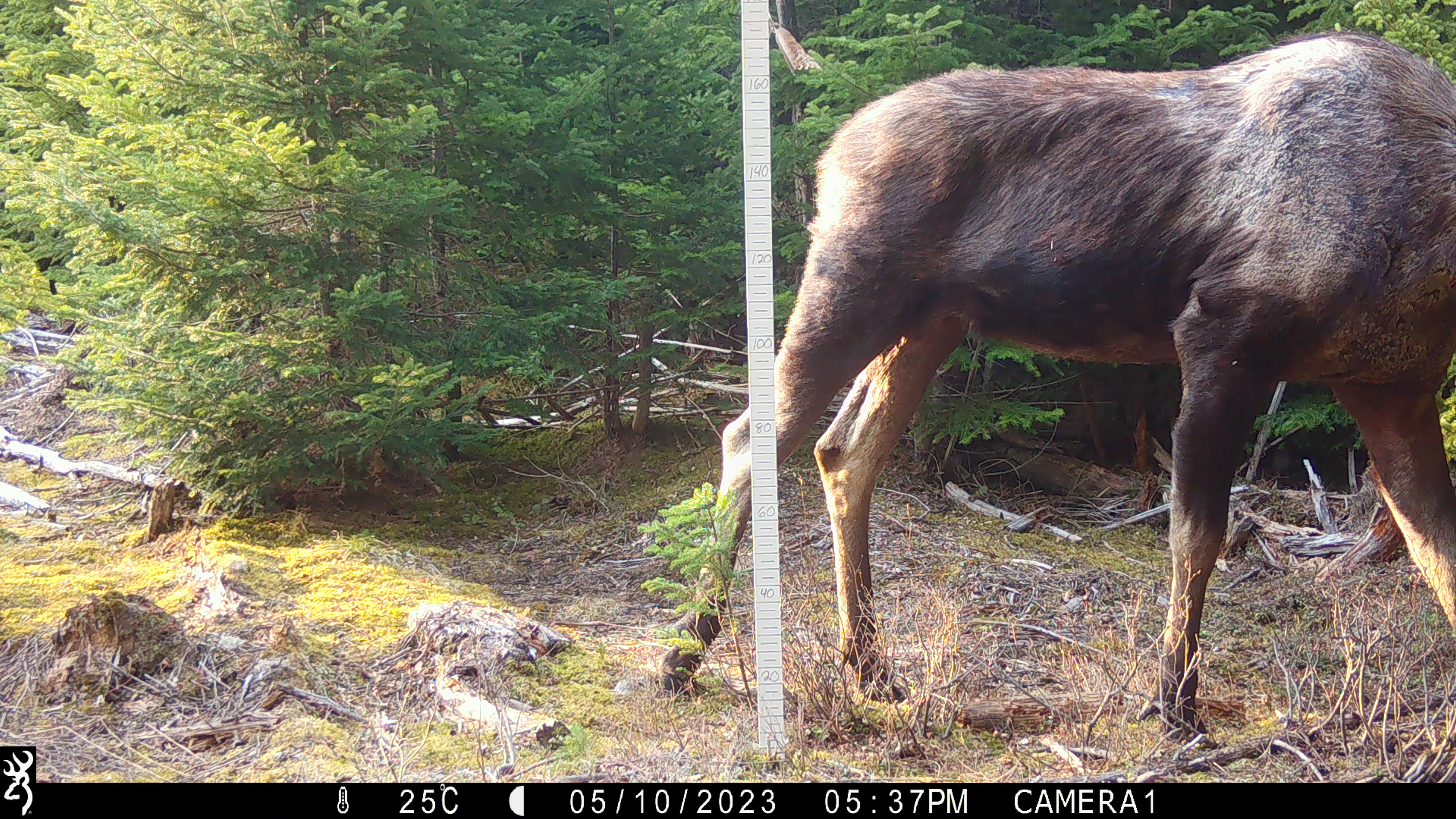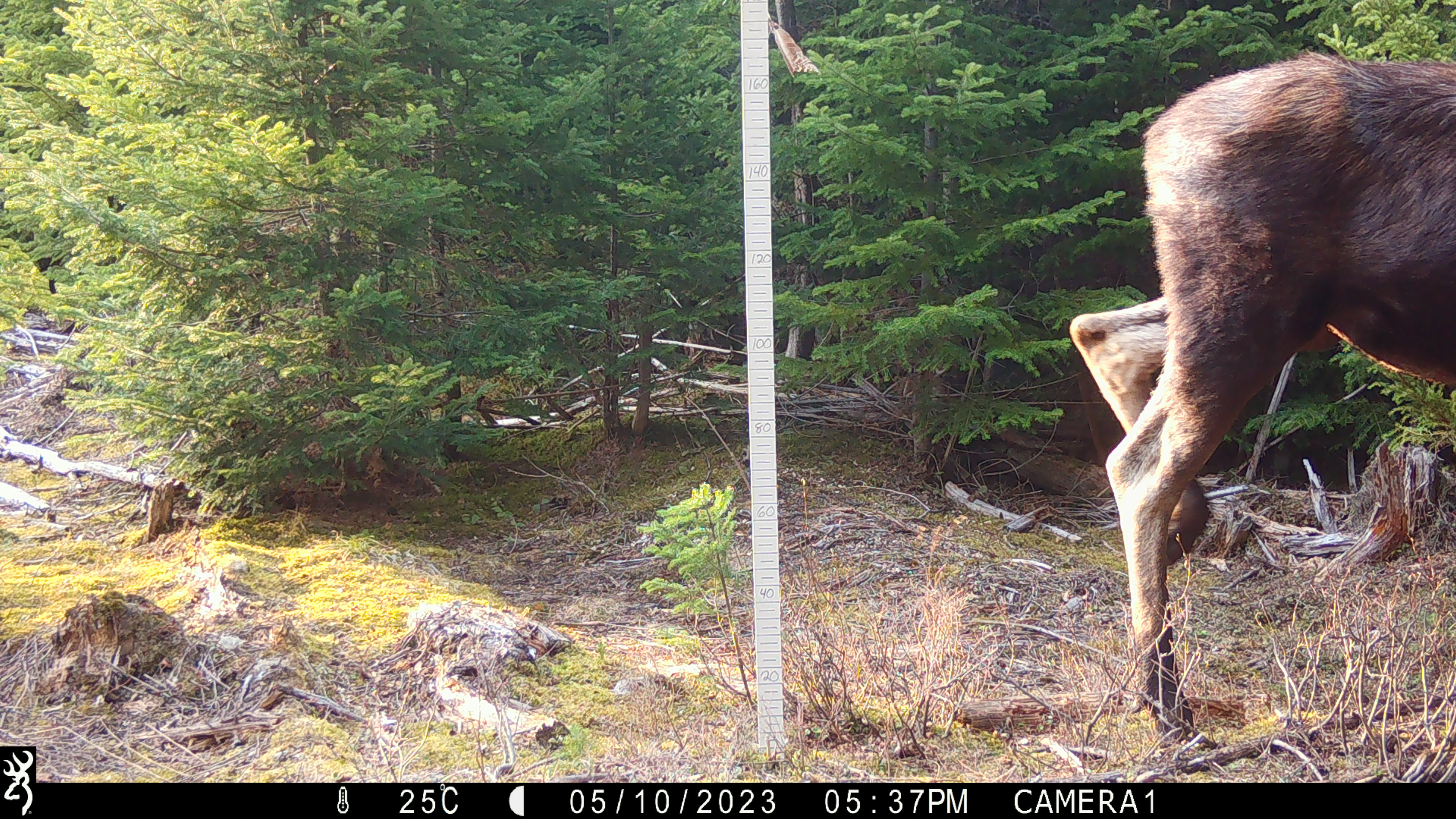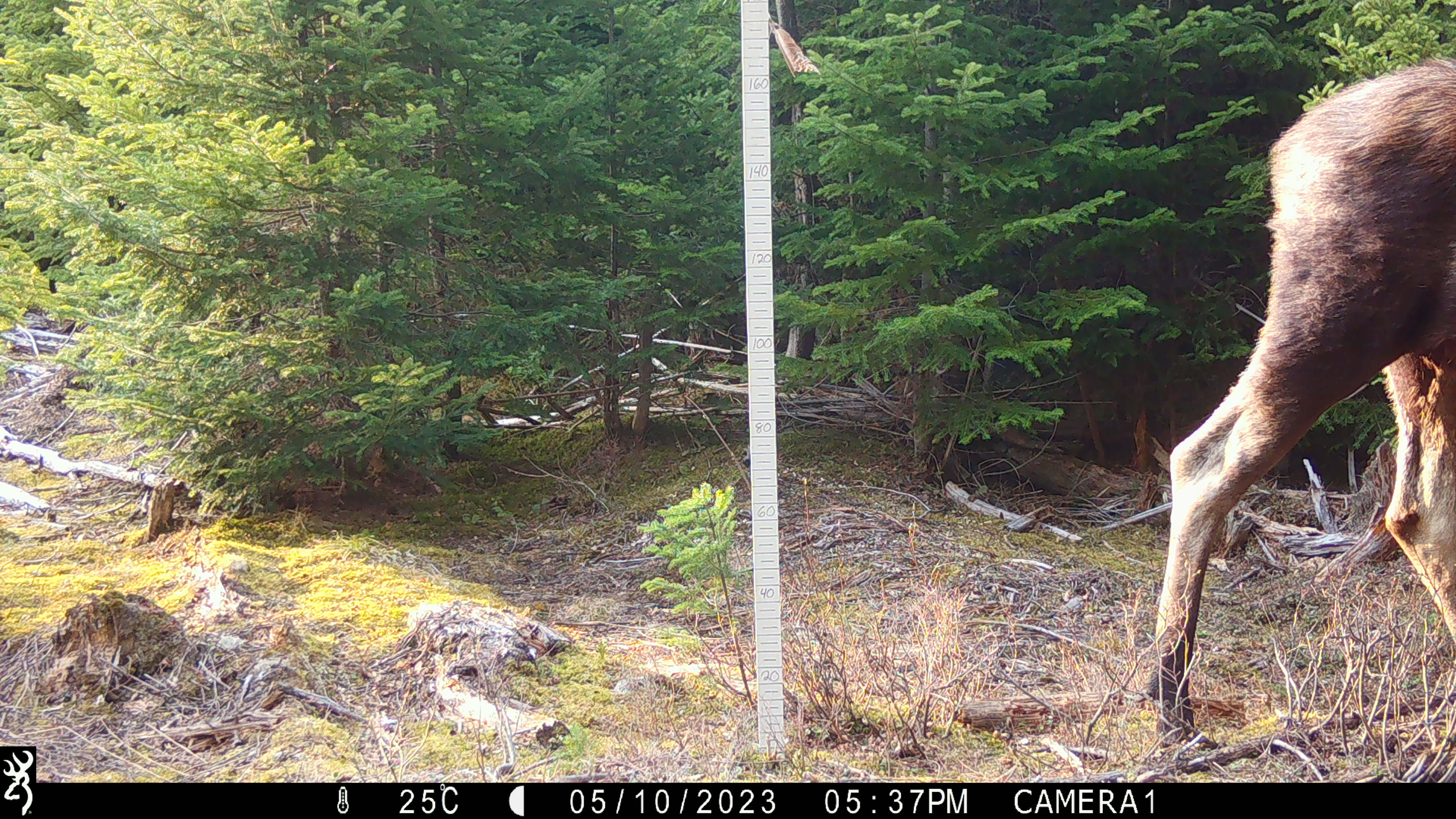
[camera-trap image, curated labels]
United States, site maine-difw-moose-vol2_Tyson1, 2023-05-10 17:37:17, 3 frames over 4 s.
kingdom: Animalia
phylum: Chordata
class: Mammalia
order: Artiodactyla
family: Cervidae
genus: Alces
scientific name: Alces alces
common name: moose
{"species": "moose (Alces alces)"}